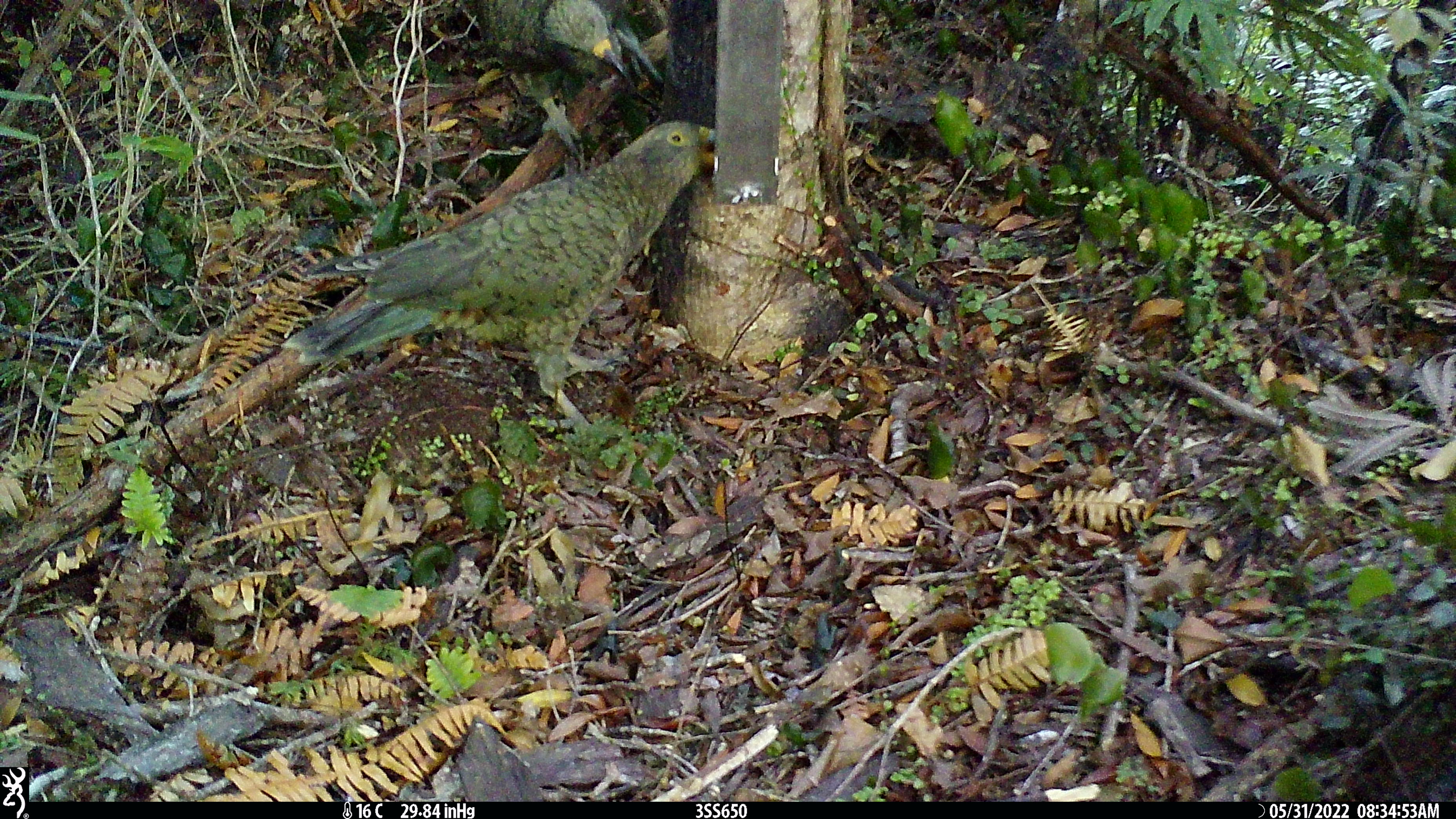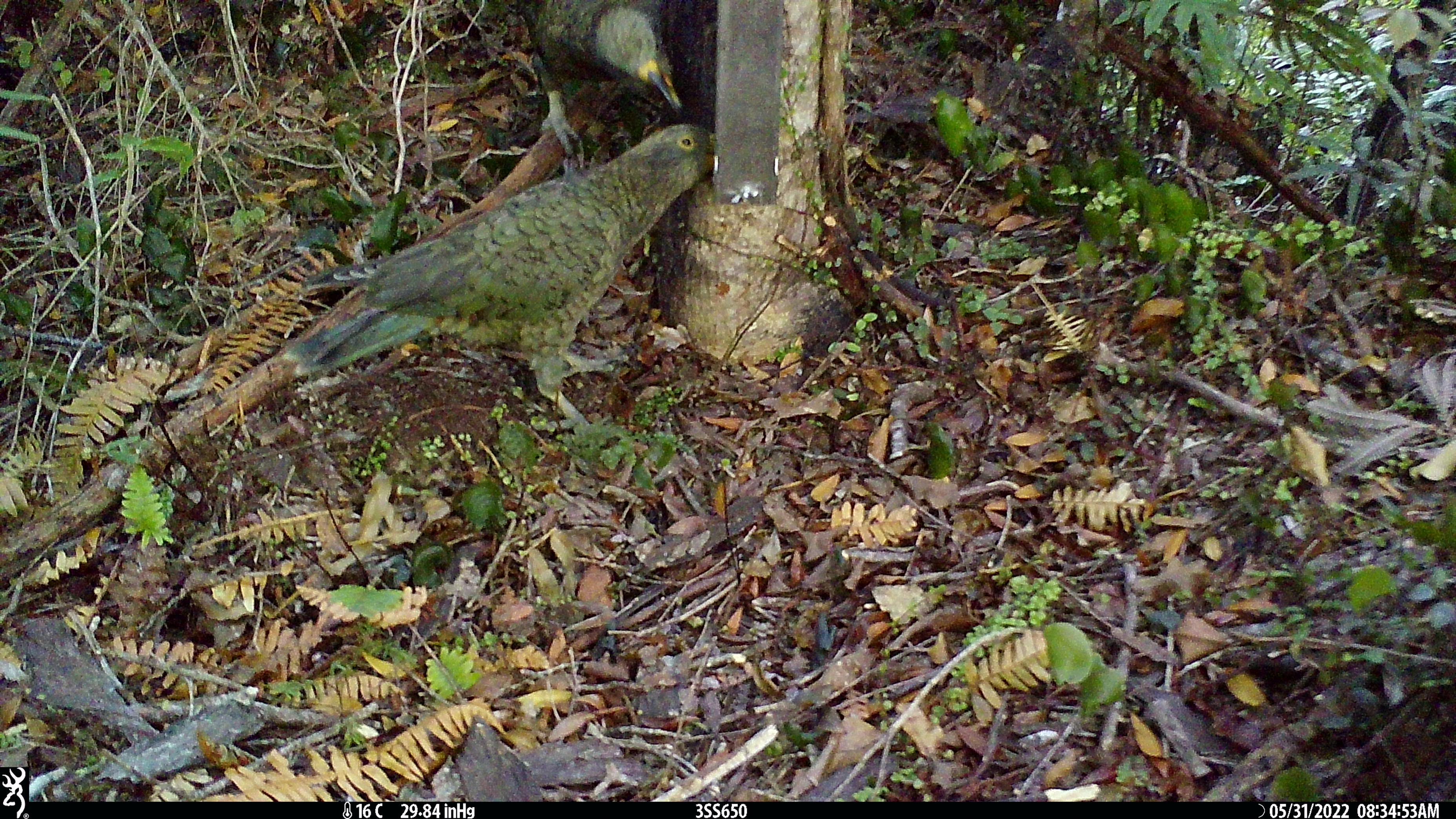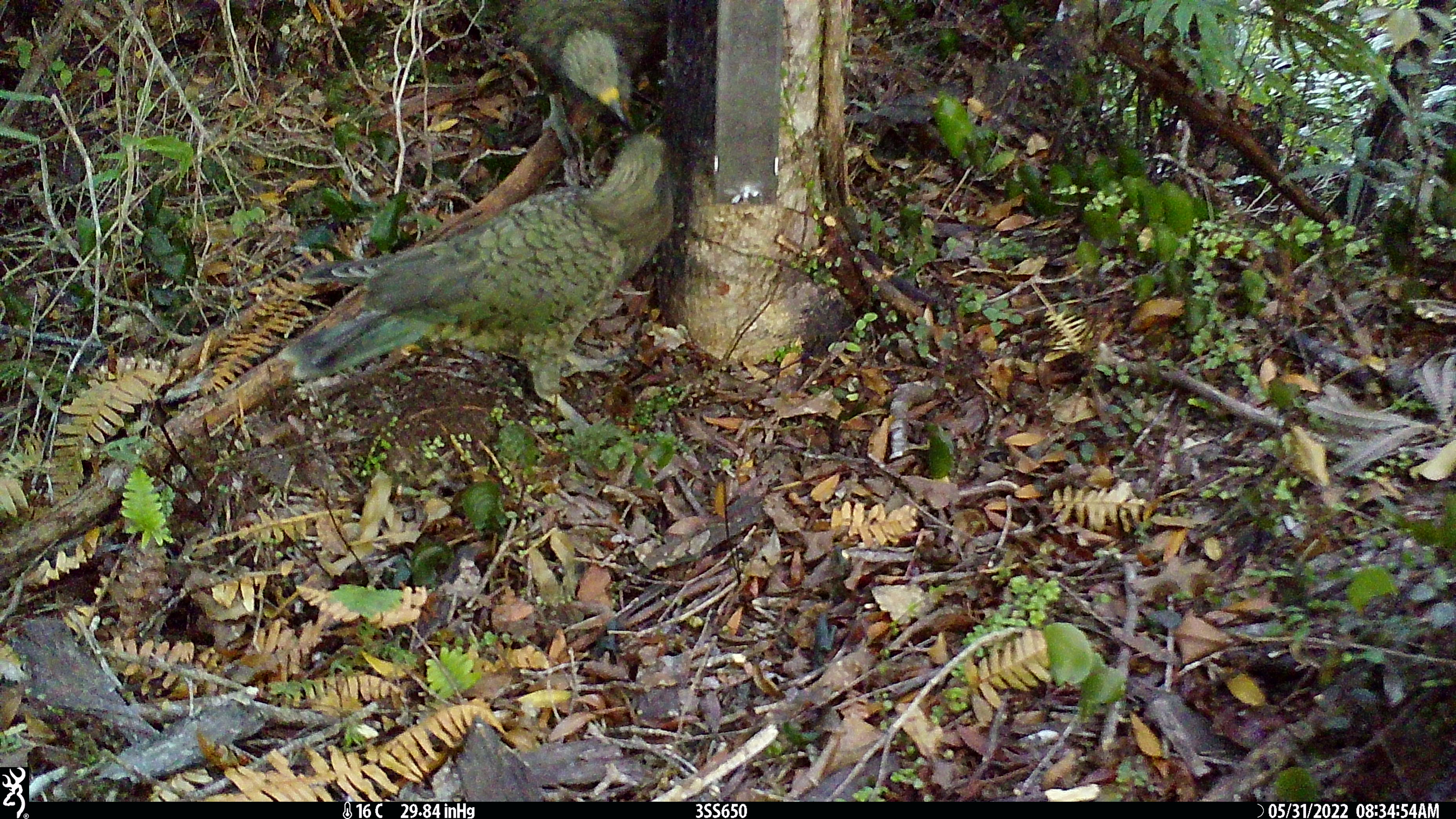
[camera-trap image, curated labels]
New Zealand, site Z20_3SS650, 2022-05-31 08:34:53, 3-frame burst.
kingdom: Animalia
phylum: Chordata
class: Aves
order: Psittaciformes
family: Strigopidae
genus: Nestor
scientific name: Nestor notabilis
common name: kea